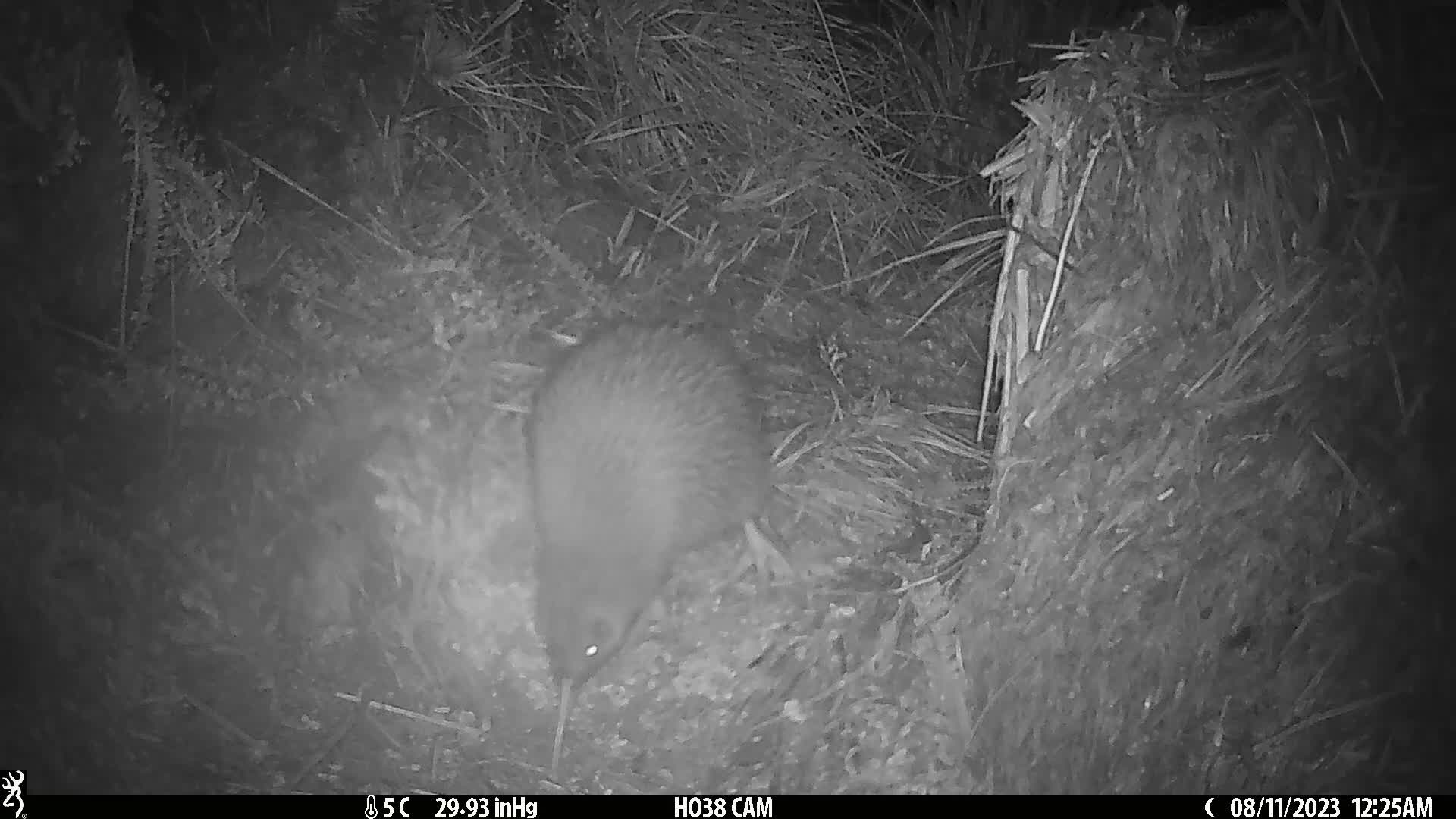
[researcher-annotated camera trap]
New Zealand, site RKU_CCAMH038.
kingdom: Animalia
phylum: Chordata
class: Aves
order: Apterygiformes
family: Apterygidae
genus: Apteryx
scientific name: Apteryx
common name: kiwi